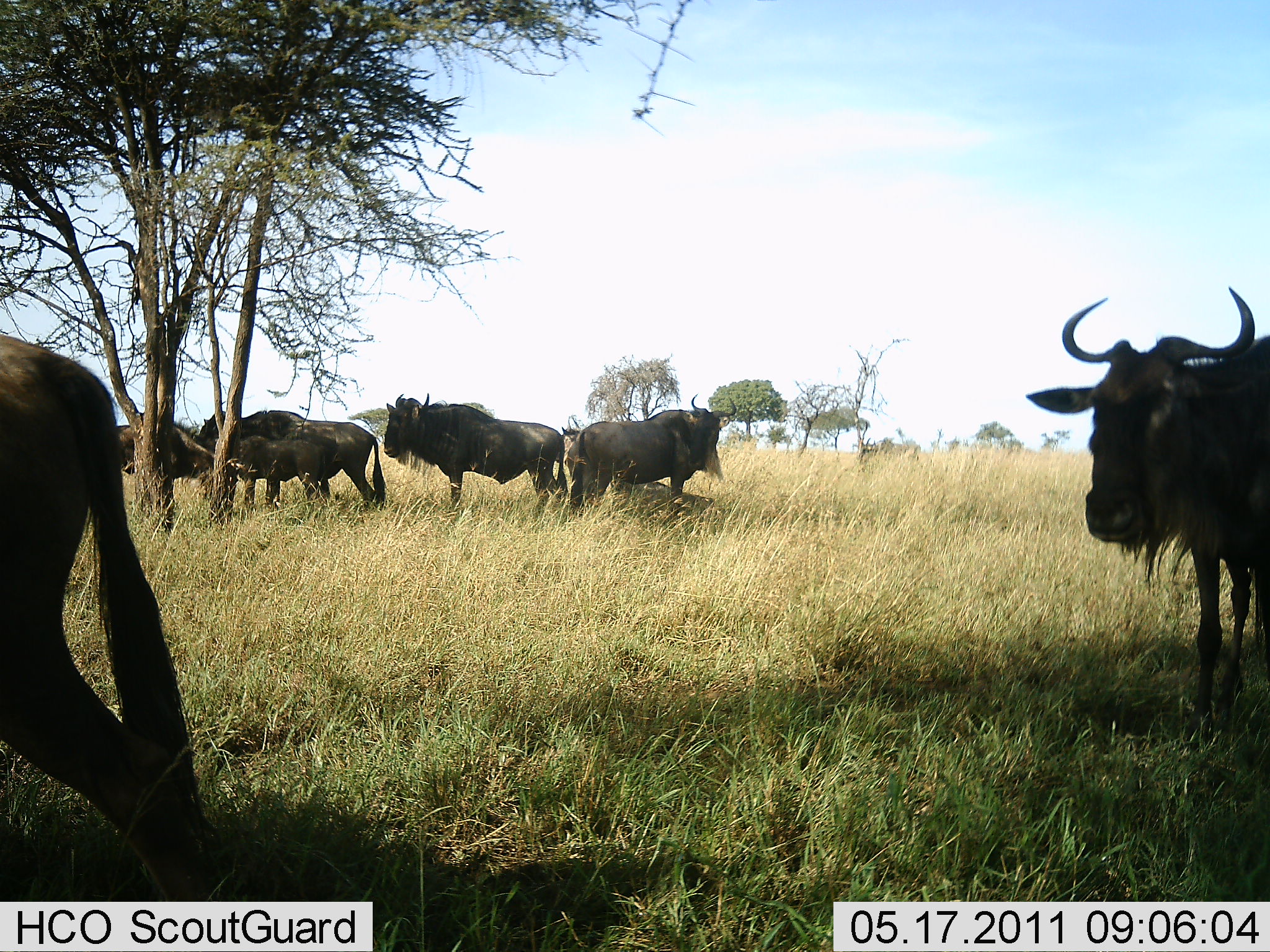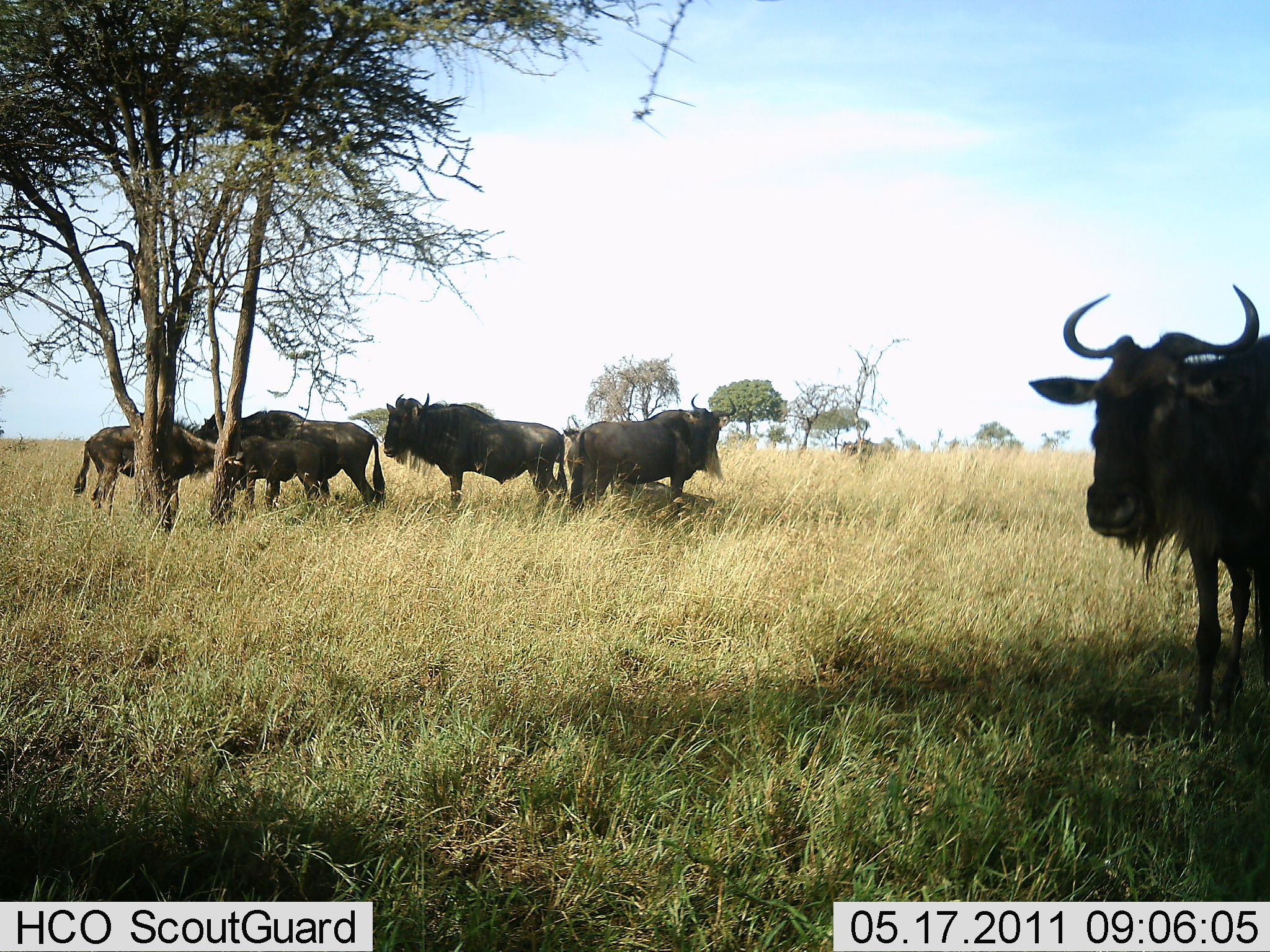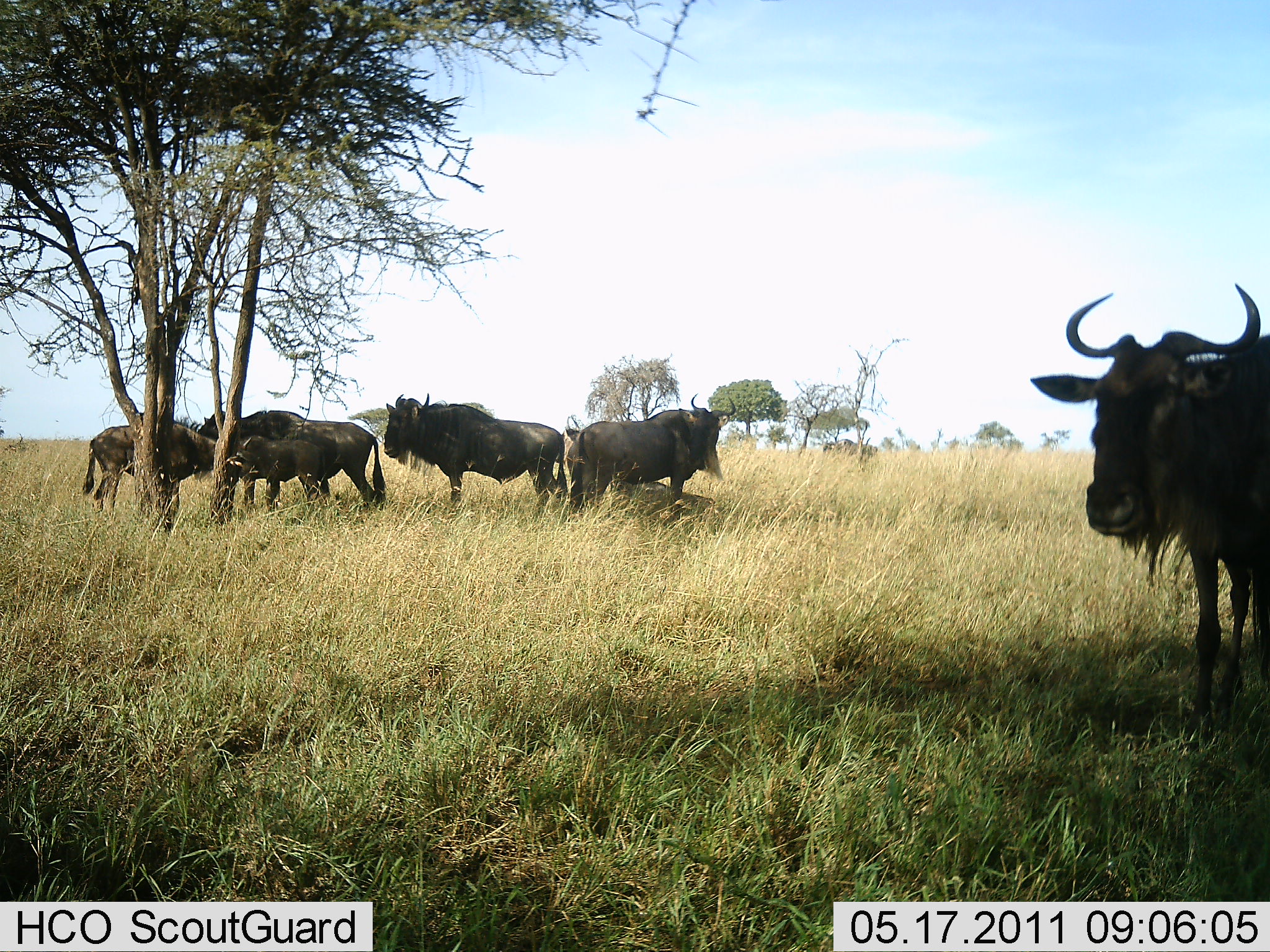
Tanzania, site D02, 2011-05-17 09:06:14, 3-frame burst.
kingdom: Animalia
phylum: Chordata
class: Mammalia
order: Artiodactyla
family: Bovidae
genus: Connochaetes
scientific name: Connochaetes taurinus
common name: blue wildebeest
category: wildebeest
Wildebeest (blue wildebeest) (Connochaetes taurinus), count 7. Behavior (volunteer vote fractions): standing 80%, resting 20%, moving 40%, interacting 10%. Young present (vote fraction): 30%. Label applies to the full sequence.